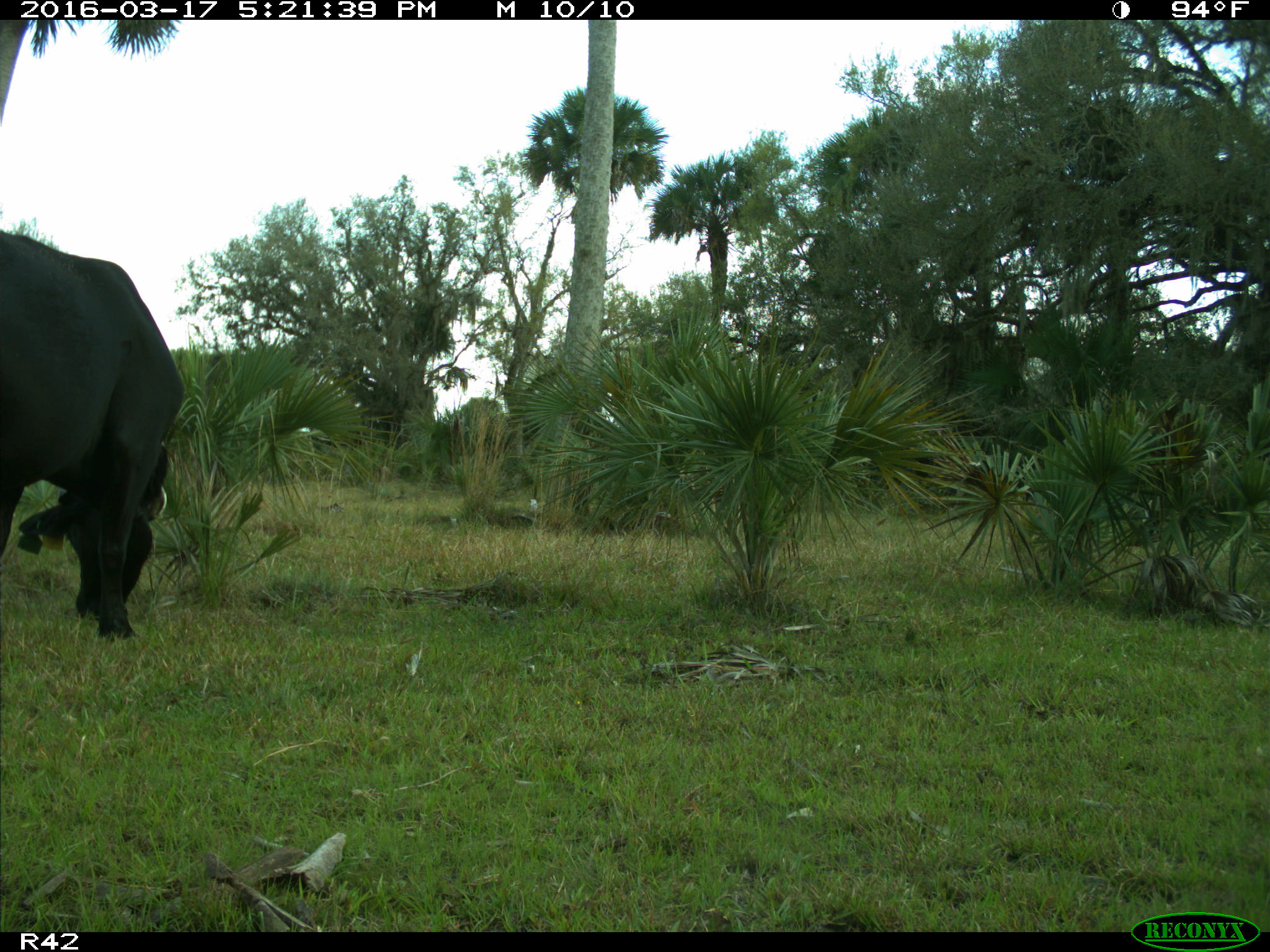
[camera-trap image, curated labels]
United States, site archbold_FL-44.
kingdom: Animalia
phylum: Chordata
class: Mammalia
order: Artiodactyla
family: Bovidae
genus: Bos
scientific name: Bos taurus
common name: domestic cow